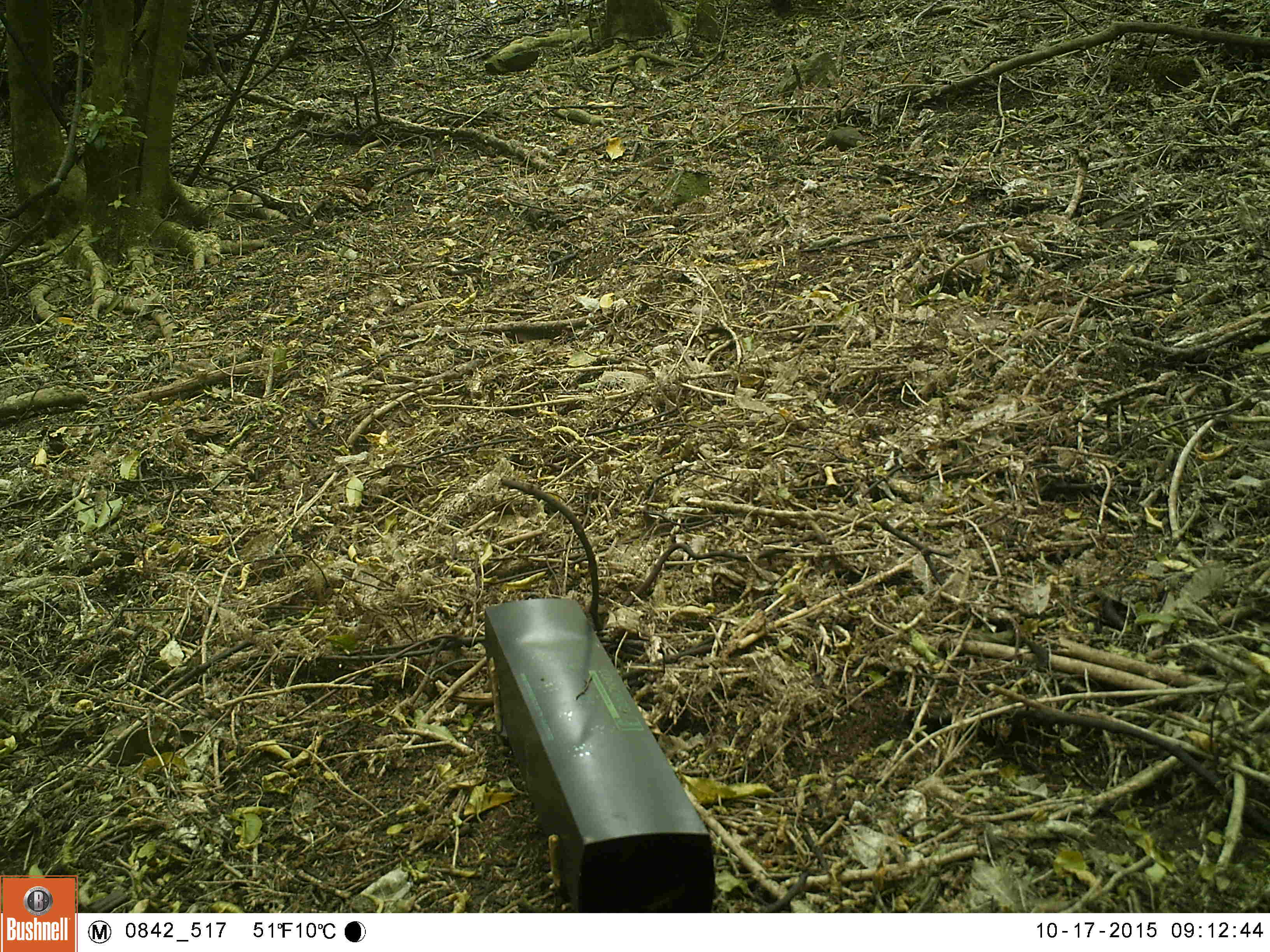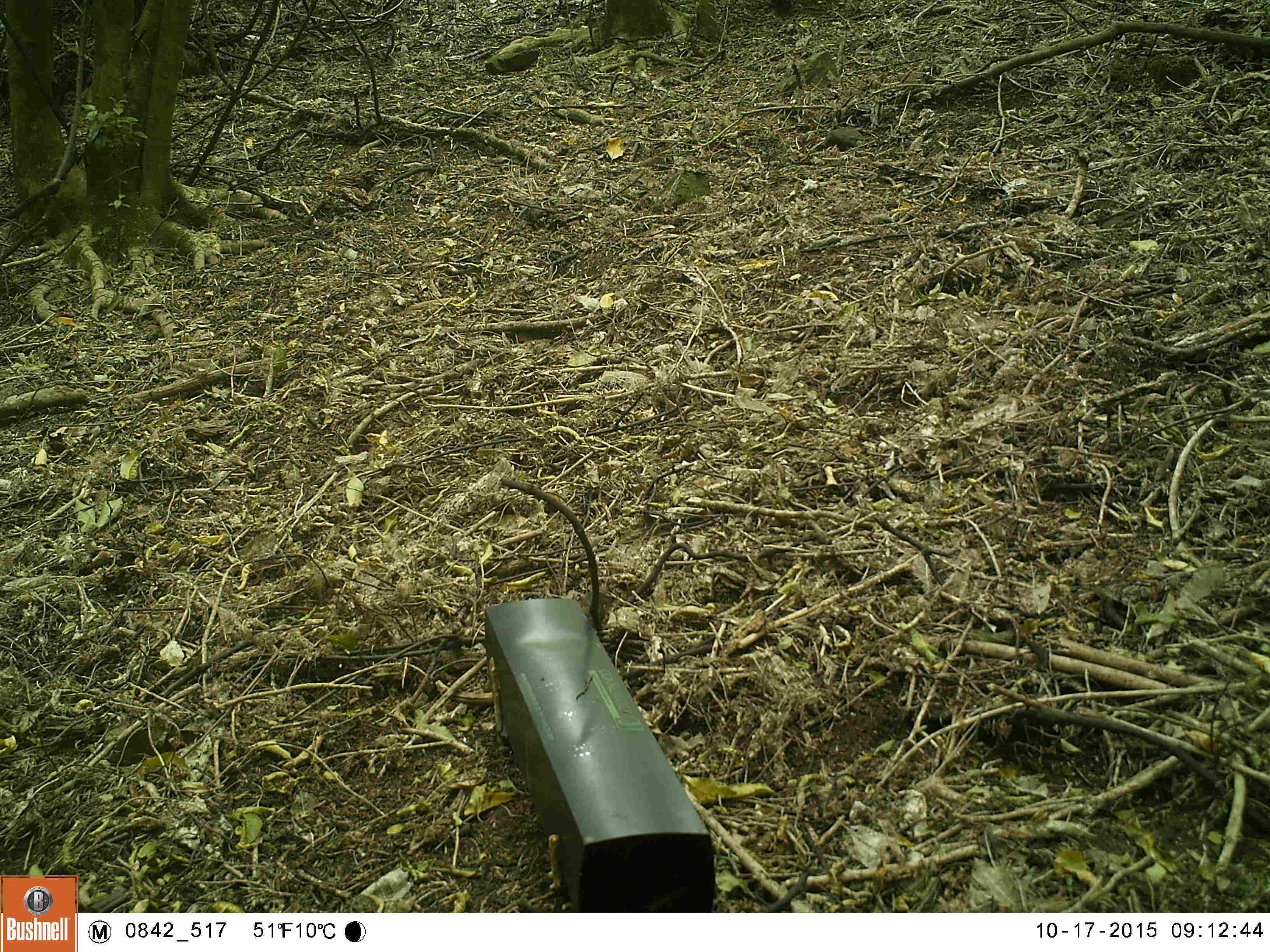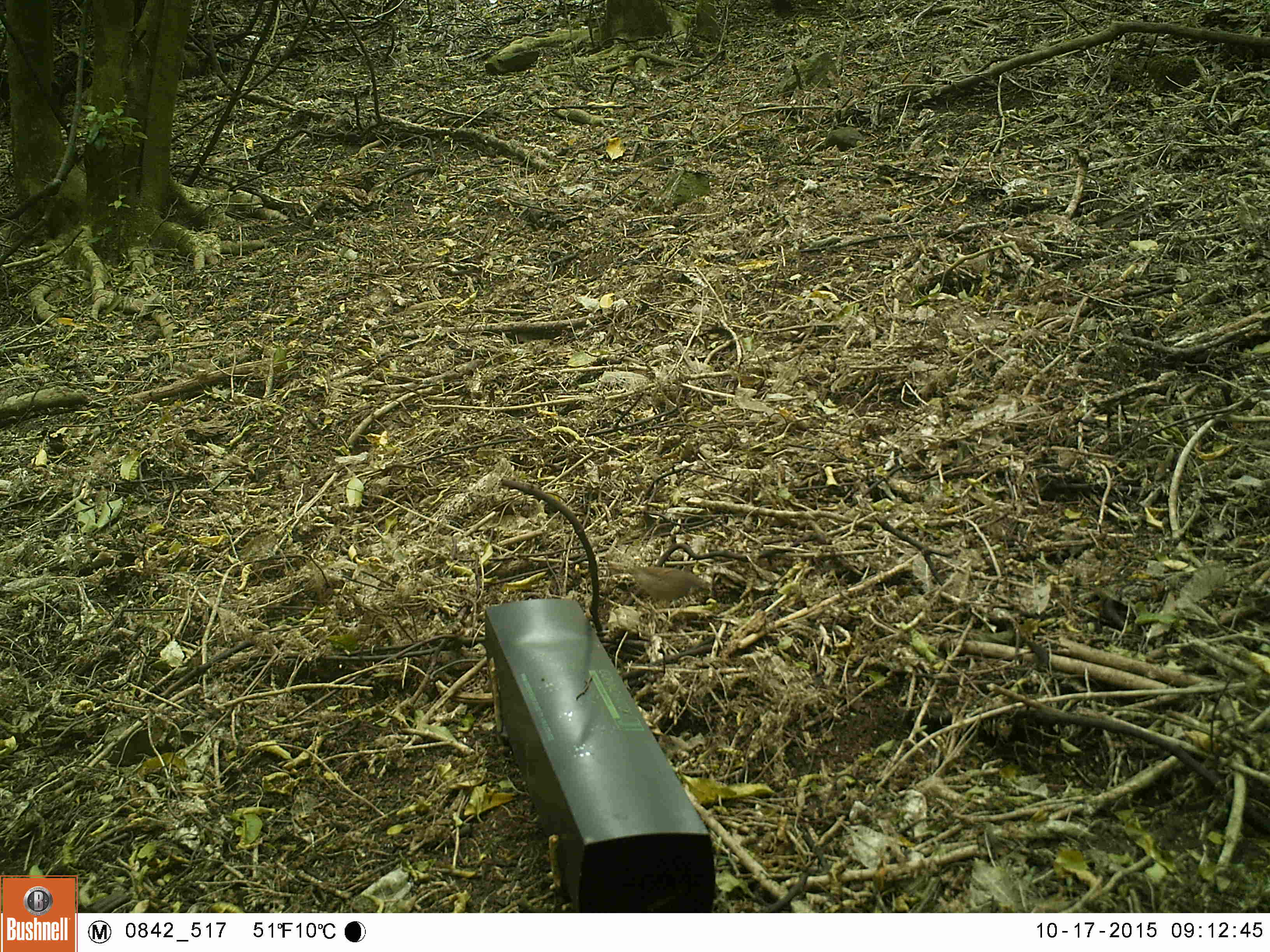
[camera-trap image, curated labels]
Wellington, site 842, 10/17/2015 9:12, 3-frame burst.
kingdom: Animalia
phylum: Chordata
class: Aves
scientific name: Aves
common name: bird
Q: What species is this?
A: Bird (Aves).